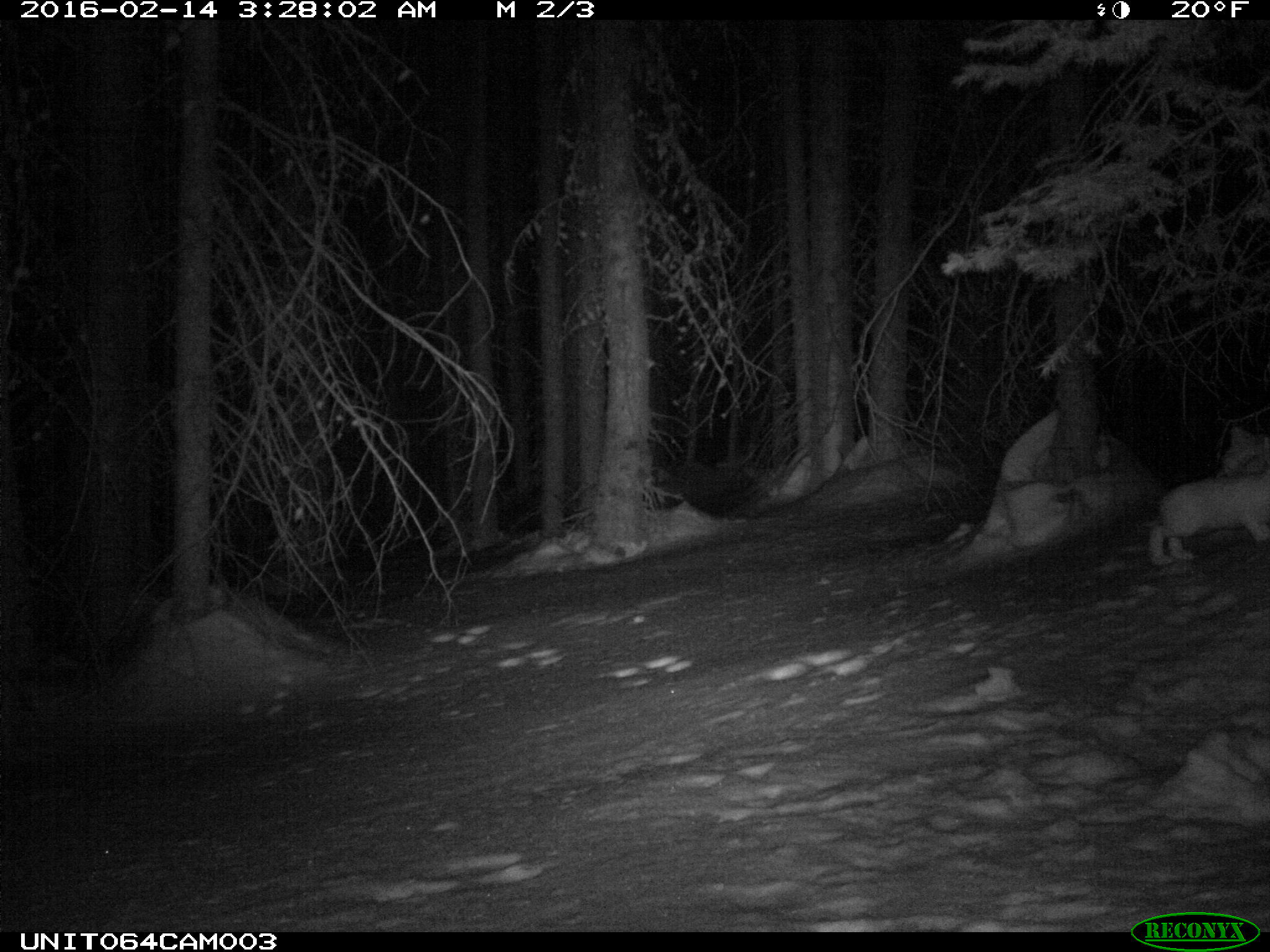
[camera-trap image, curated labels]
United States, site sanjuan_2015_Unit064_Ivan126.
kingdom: Animalia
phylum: Chordata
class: Mammalia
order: Lagomorpha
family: Leporidae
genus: Lepus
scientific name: Lepus americanus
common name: snowshoe hare